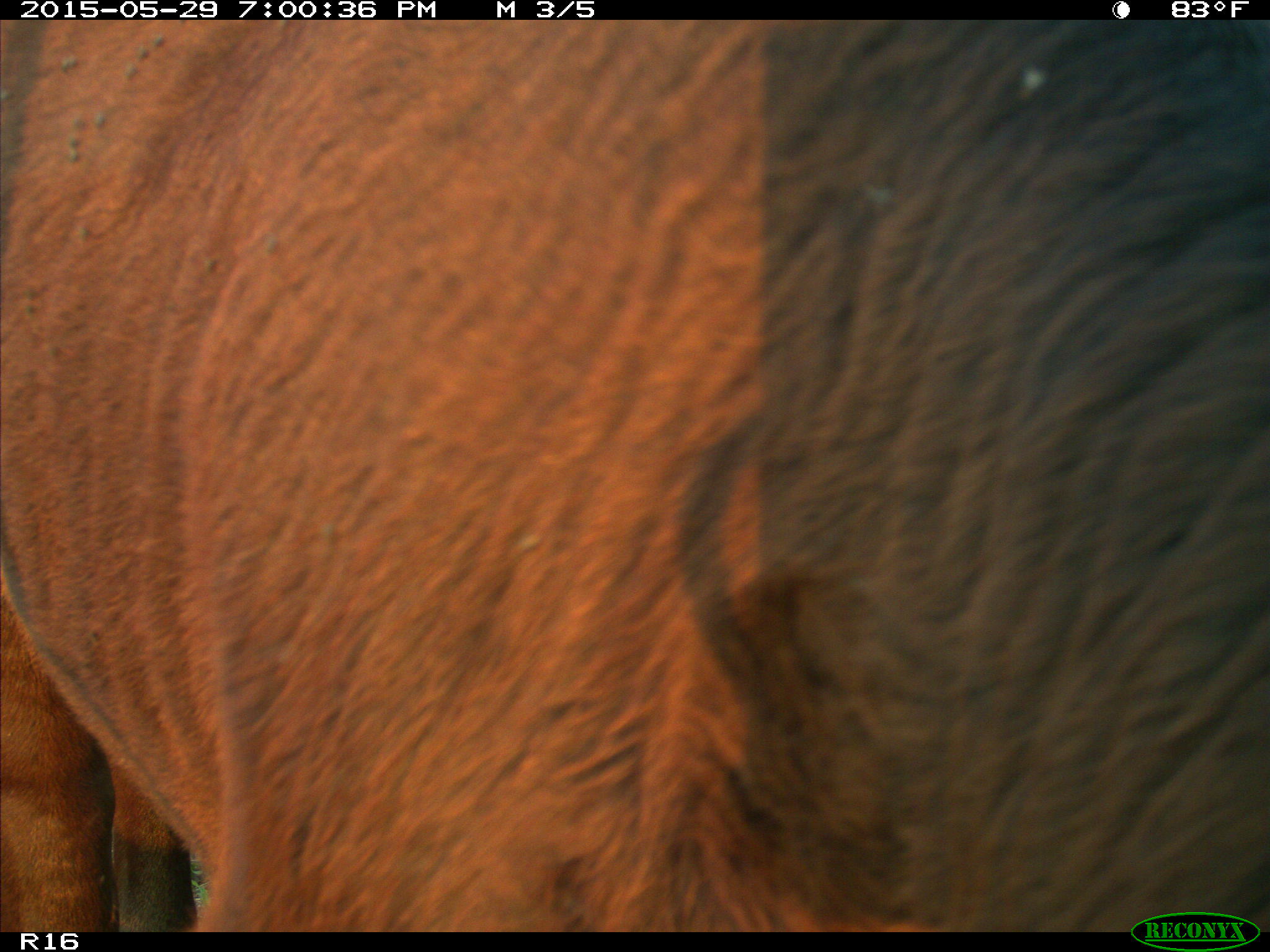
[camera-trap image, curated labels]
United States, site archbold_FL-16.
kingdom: Animalia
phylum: Chordata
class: Mammalia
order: Artiodactyla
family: Bovidae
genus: Bos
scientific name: Bos taurus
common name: domestic cow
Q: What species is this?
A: Bos taurus (domestic cow).